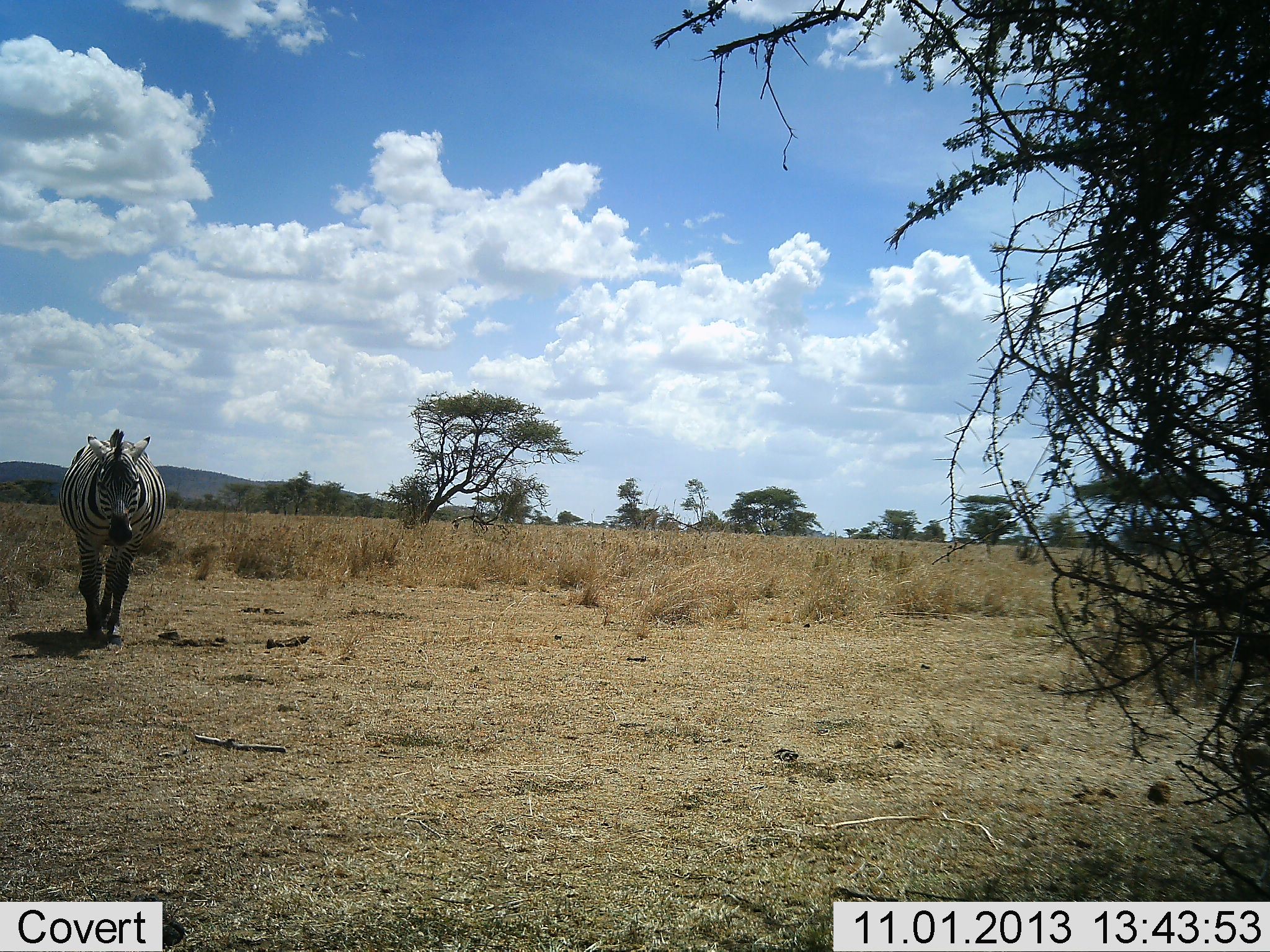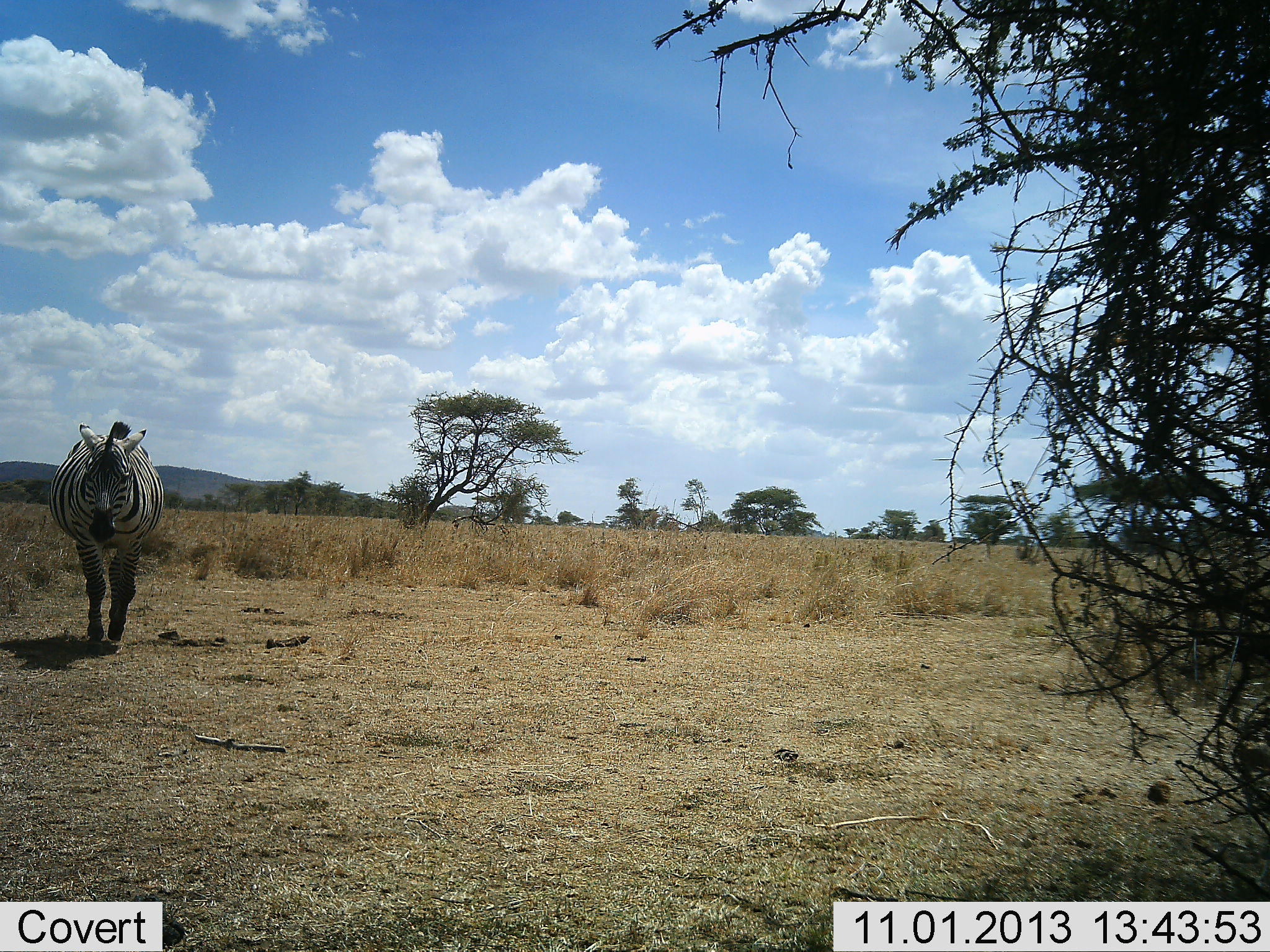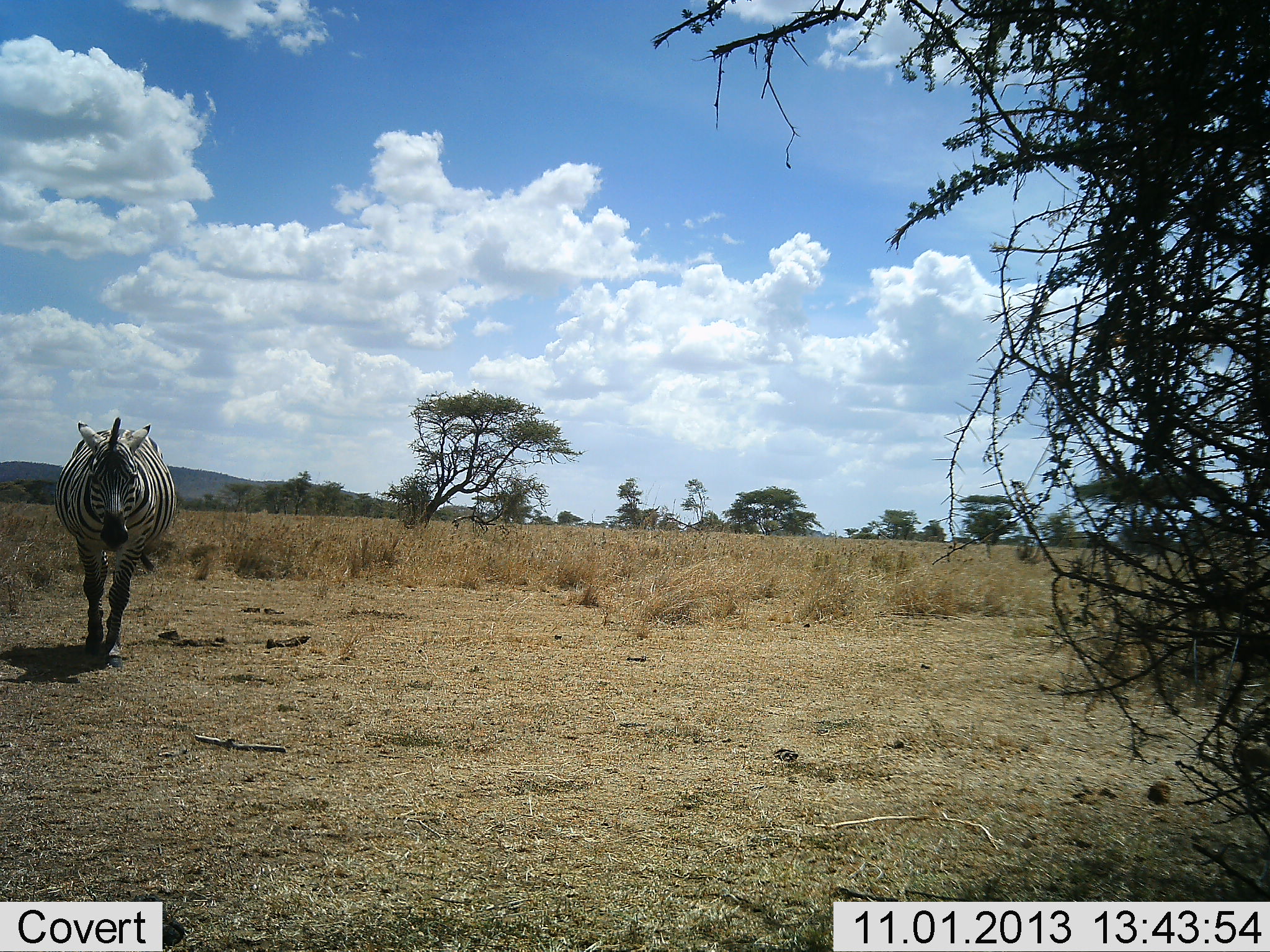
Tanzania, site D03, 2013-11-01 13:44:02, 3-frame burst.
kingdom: Animalia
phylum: Chordata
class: Mammalia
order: Perissodactyla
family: Equidae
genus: Equus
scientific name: Equus quagga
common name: plains zebra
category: zebra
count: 1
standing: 10%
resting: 0%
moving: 90%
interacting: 0%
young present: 0%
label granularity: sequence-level